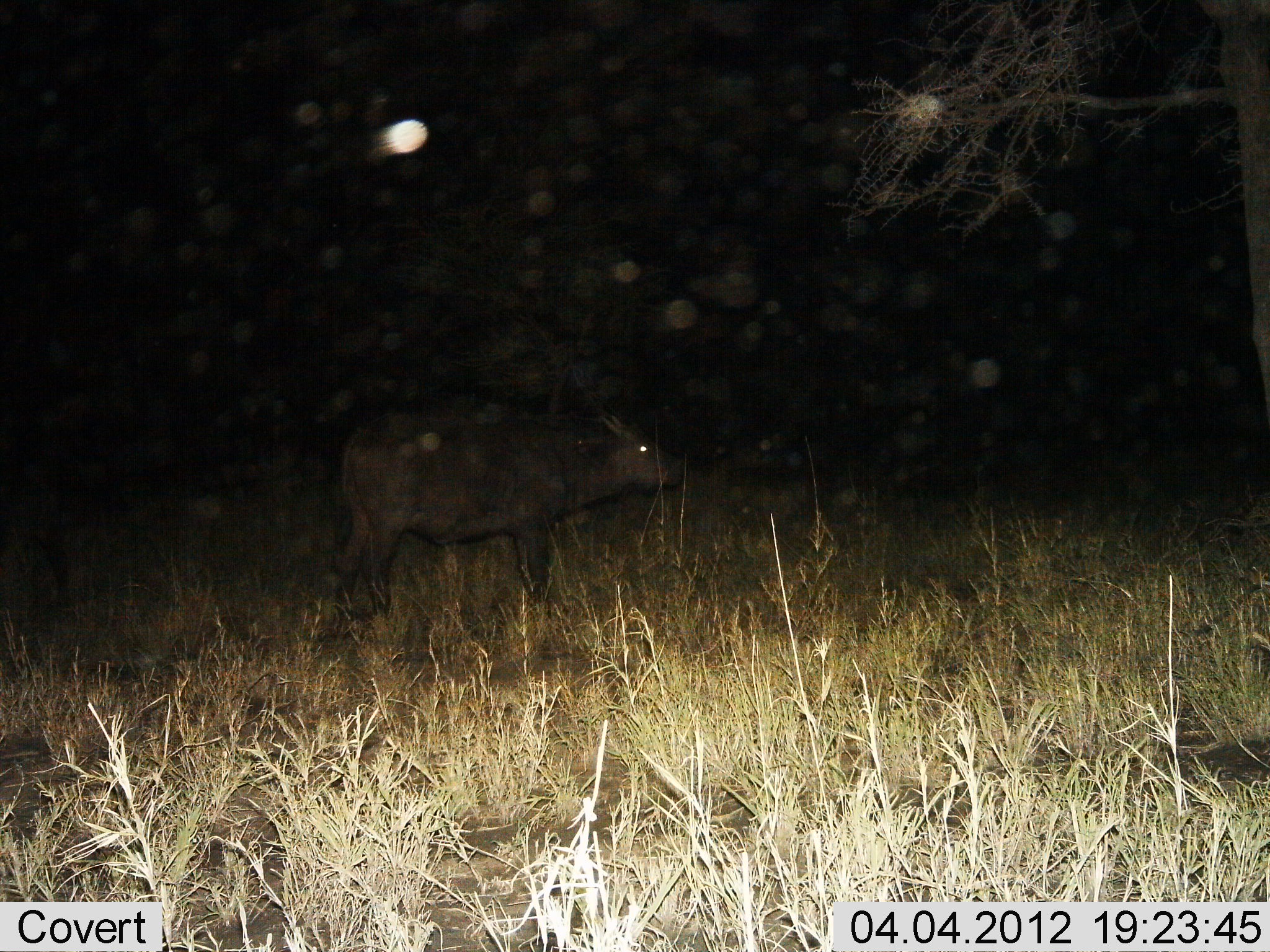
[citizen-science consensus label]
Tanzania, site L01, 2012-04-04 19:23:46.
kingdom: Animalia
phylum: Chordata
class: Mammalia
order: Artiodactyla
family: Bovidae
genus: Syncerus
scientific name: Syncerus caffer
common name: cape buffalo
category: buffalo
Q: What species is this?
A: Buffalo (cape buffalo) (Syncerus caffer).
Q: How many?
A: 1.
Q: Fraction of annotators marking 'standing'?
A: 95%.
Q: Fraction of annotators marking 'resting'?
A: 0%.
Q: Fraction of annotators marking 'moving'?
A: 5%.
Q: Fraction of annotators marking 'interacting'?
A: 0%.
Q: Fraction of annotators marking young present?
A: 20%.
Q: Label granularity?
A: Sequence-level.